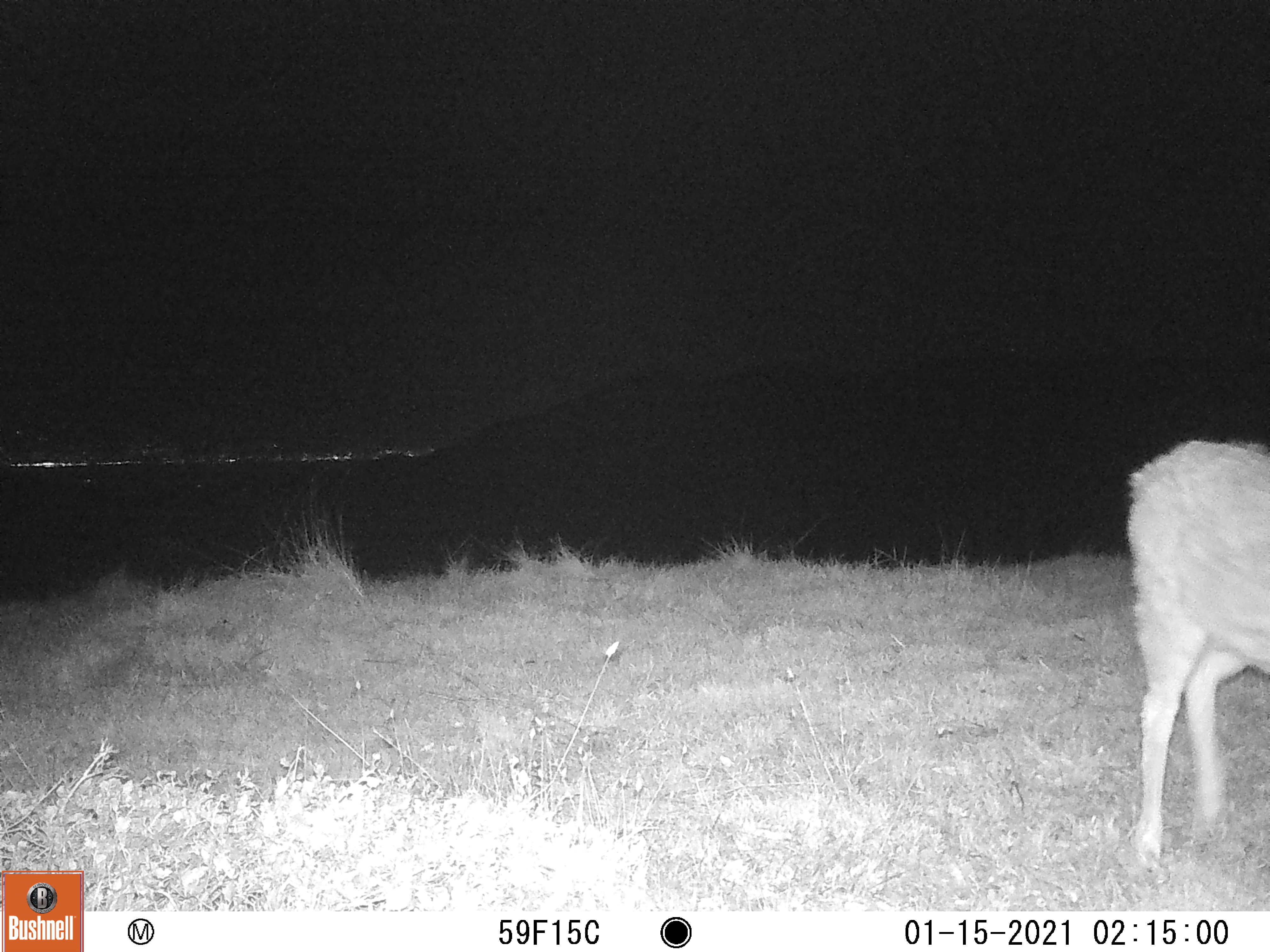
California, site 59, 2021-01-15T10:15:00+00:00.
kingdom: Animalia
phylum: Chordata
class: Mammalia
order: Artiodactyla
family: Cervidae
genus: Odocoileus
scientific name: Odocoileus hemionus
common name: mule deer